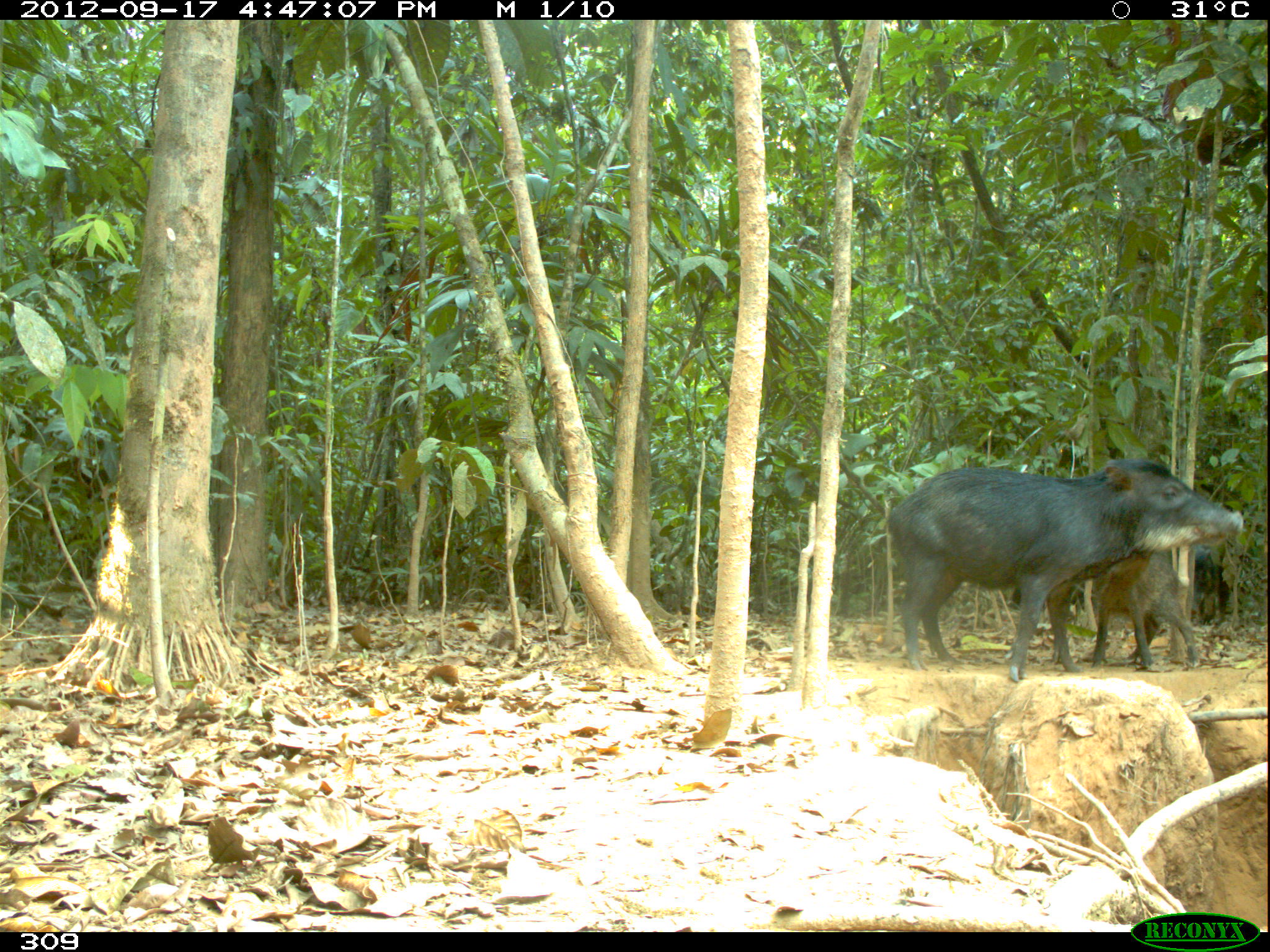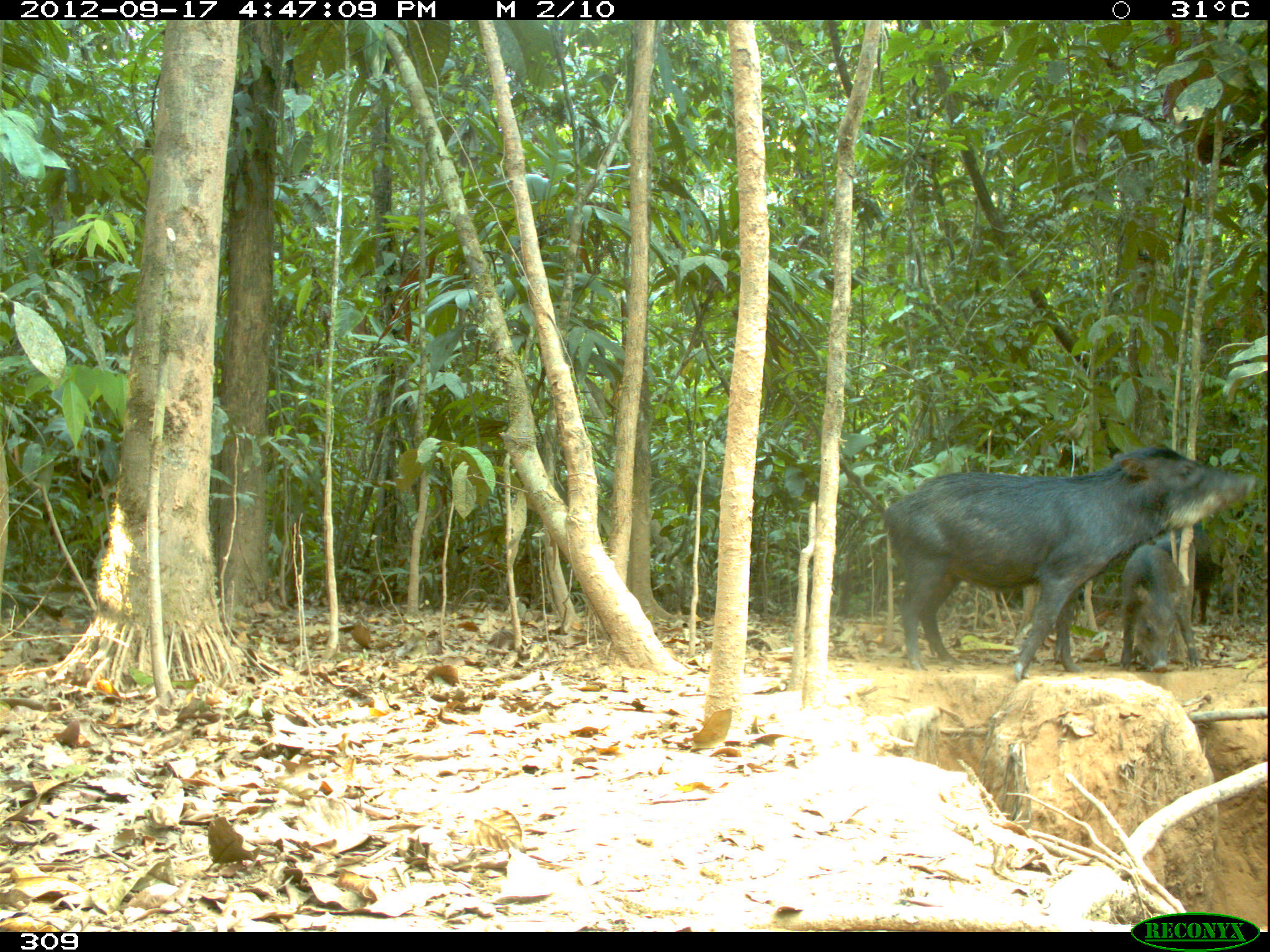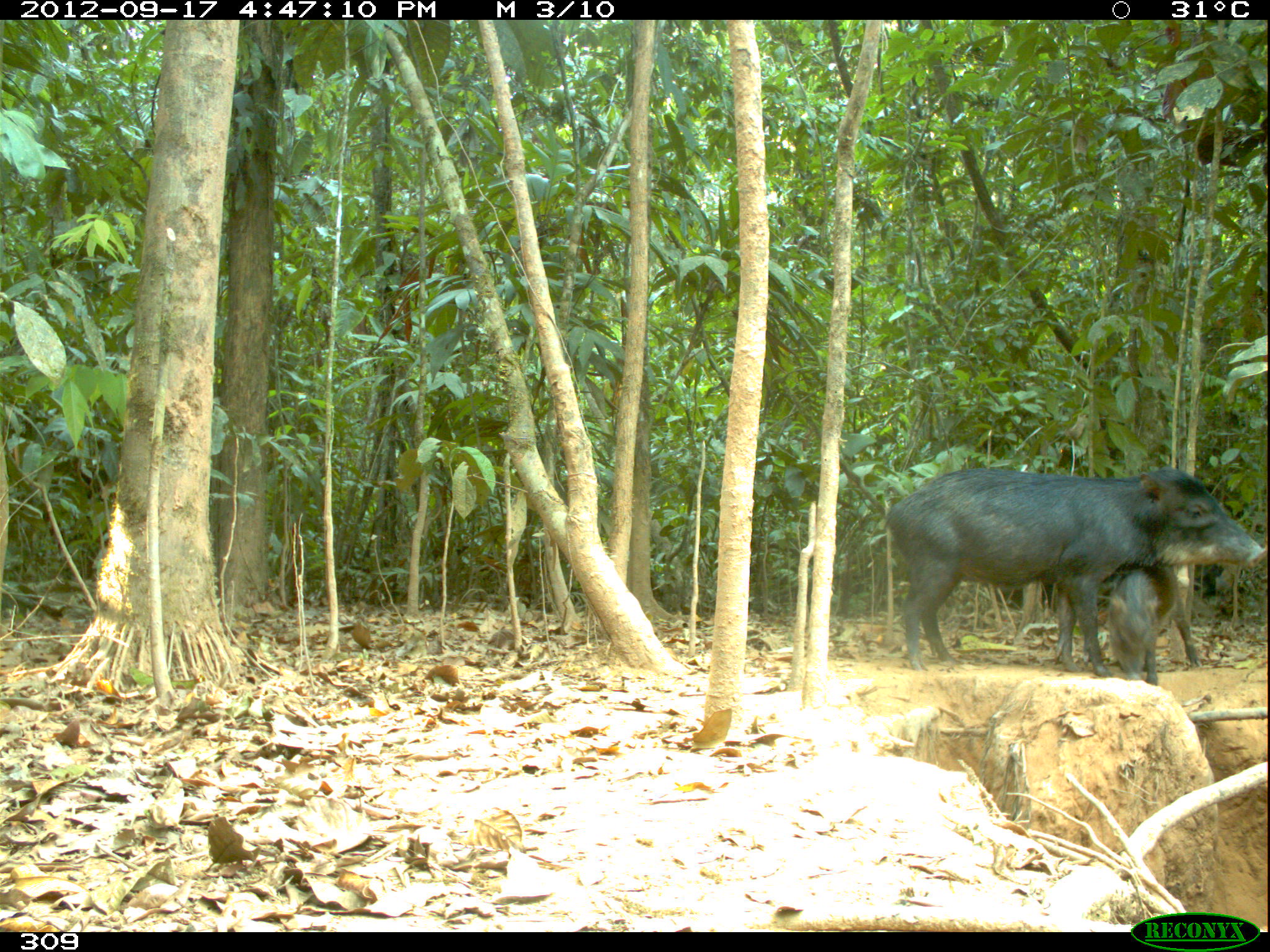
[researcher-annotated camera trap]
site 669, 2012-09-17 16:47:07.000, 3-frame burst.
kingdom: Animalia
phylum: Chordata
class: Mammalia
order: Artiodactyla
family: Tayassuidae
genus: Tayassu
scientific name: Tayassu pecari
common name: white-lipped peccary